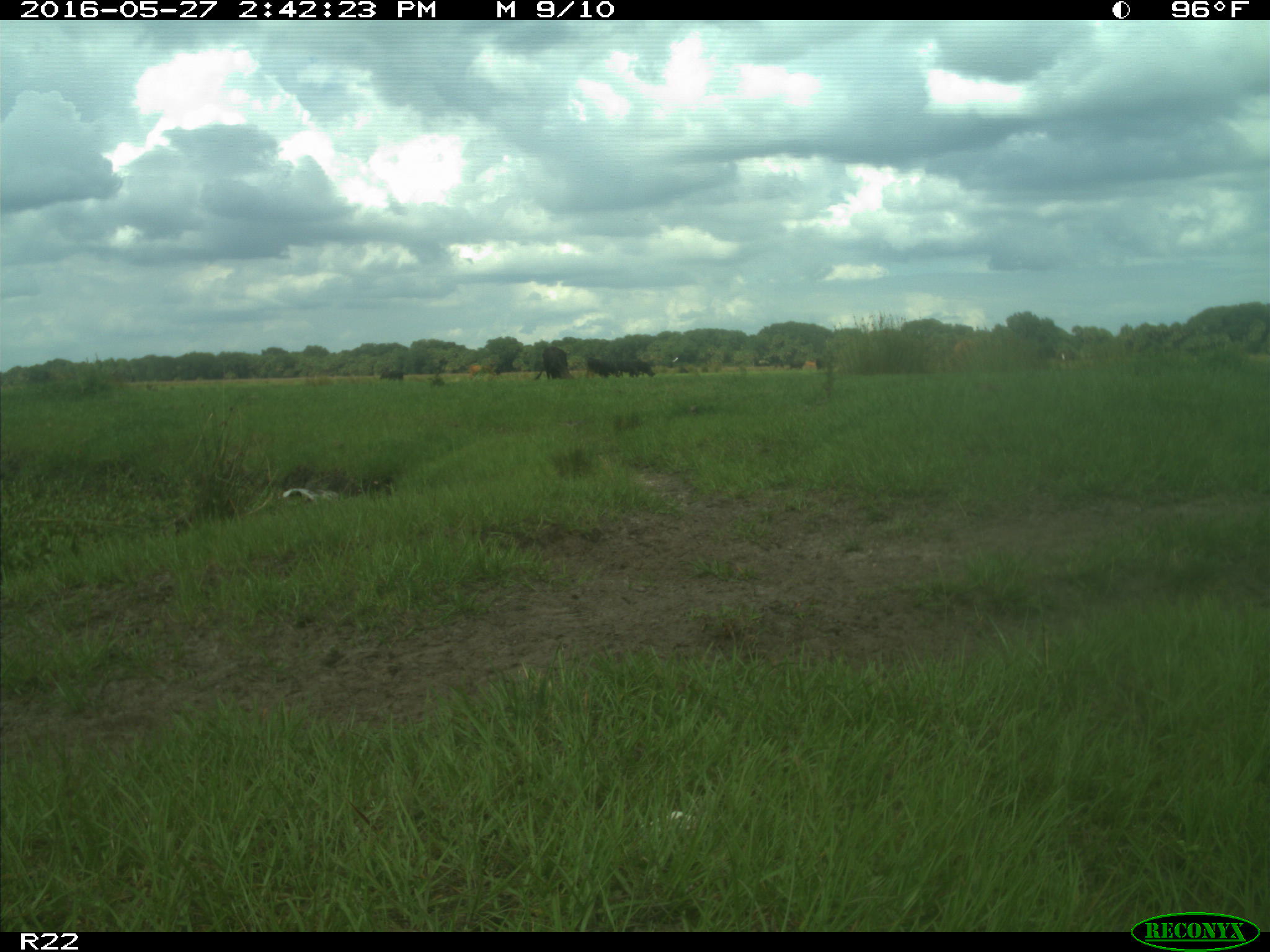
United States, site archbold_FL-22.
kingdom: Animalia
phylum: Chordata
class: Mammalia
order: Artiodactyla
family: Bovidae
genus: Bos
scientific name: Bos taurus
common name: domestic cow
Bos taurus (domestic cow).